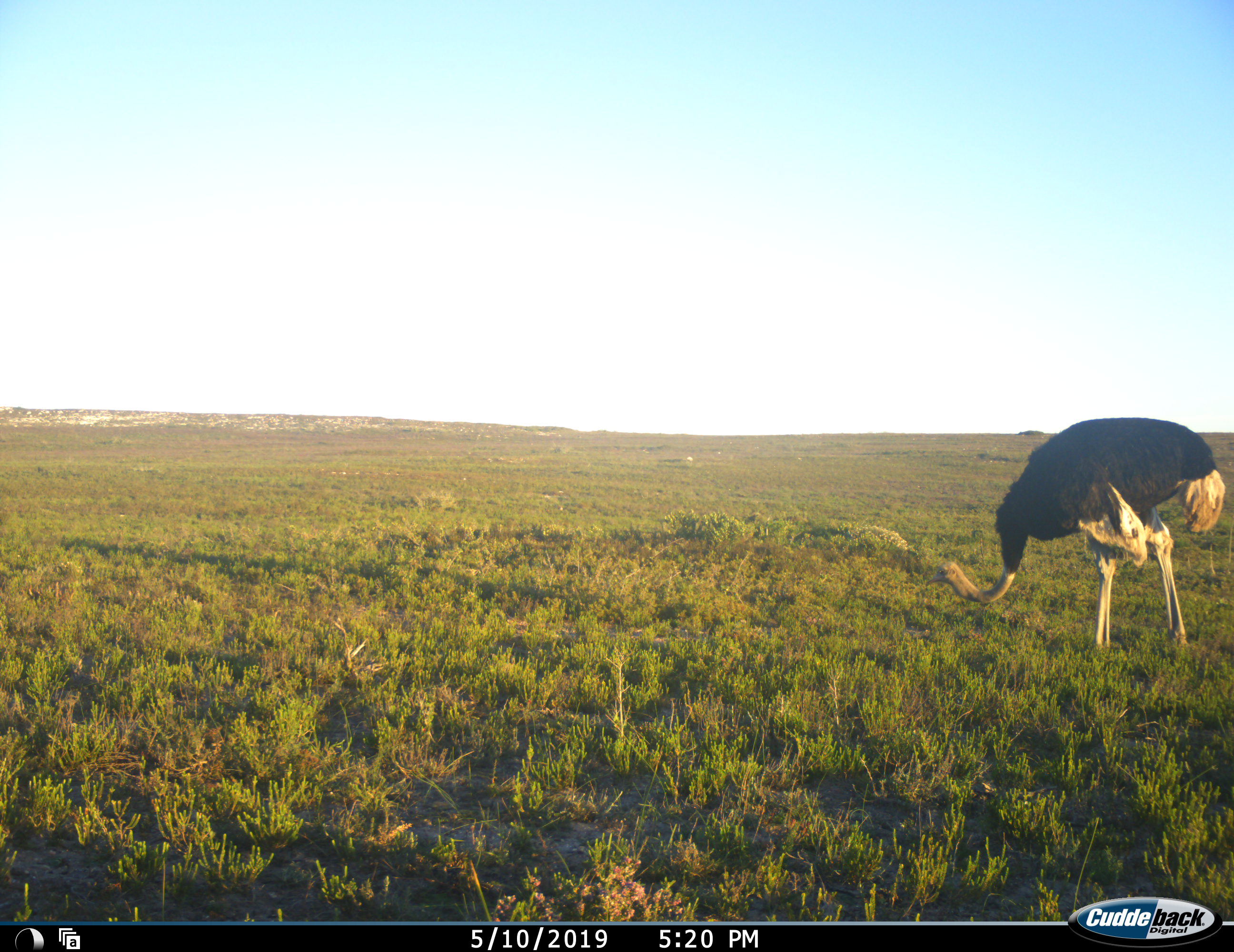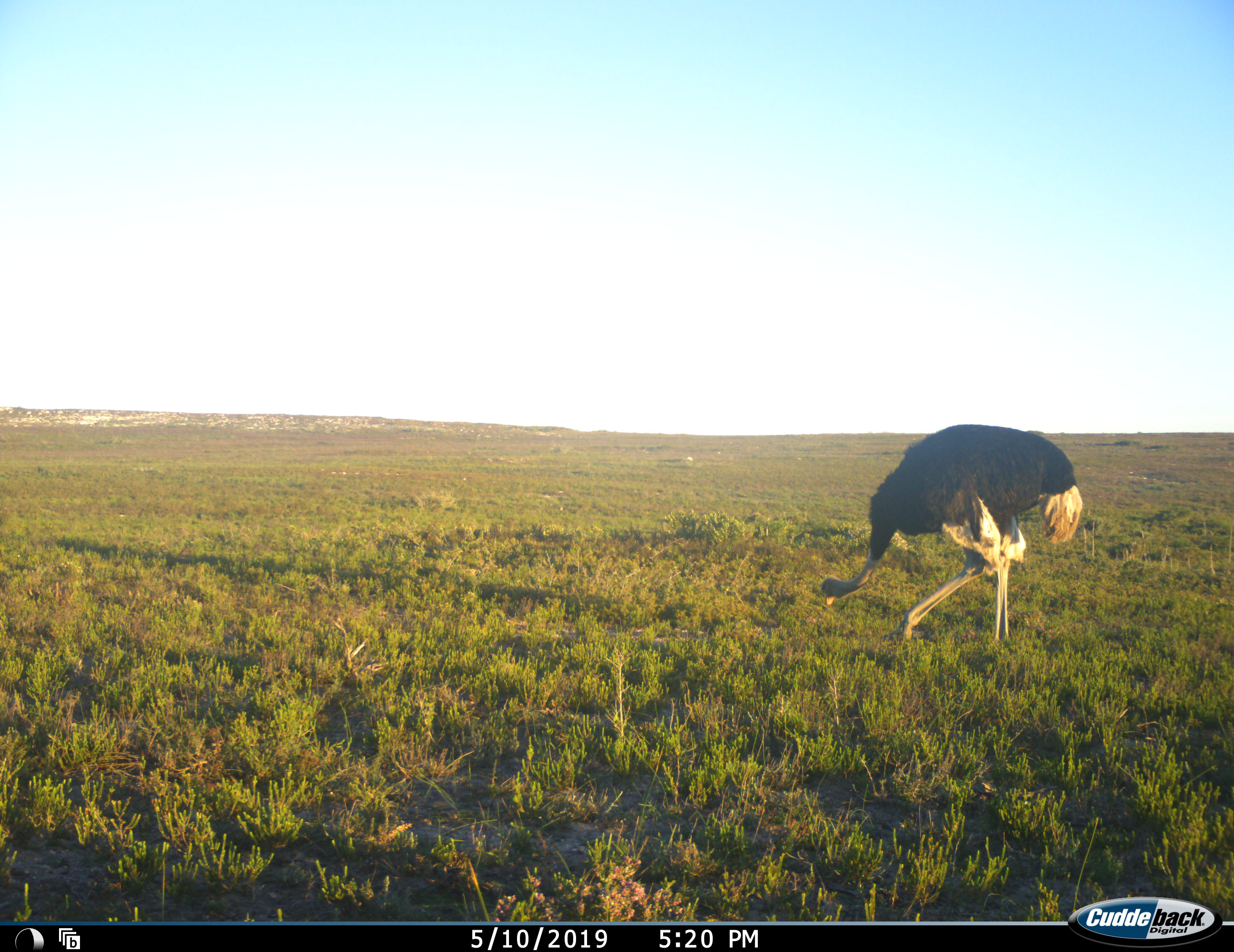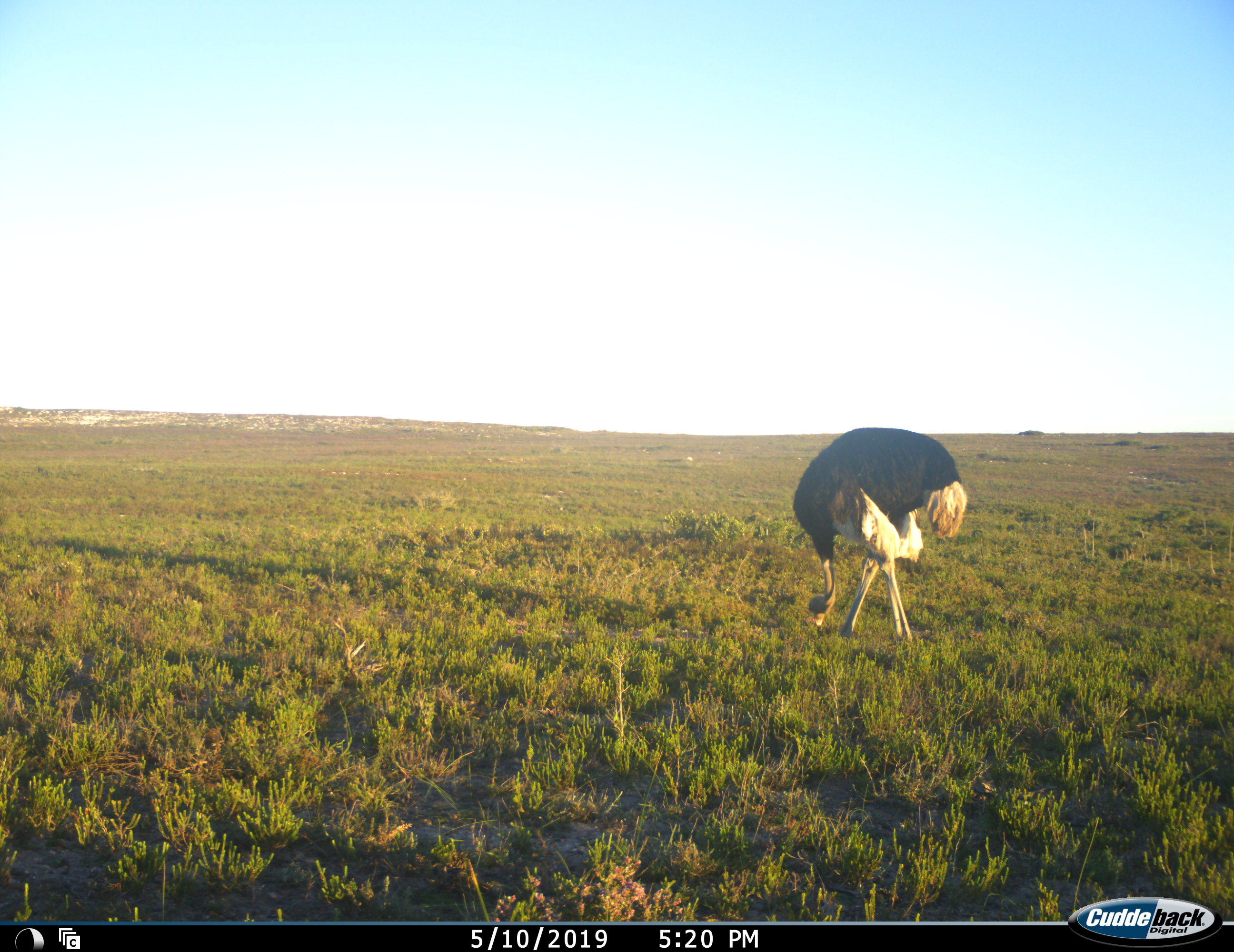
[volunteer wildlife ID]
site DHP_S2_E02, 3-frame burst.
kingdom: Animalia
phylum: Chordata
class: Aves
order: Struthioniformes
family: Struthionidae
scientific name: Struthionidae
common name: ostrich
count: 1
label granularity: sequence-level